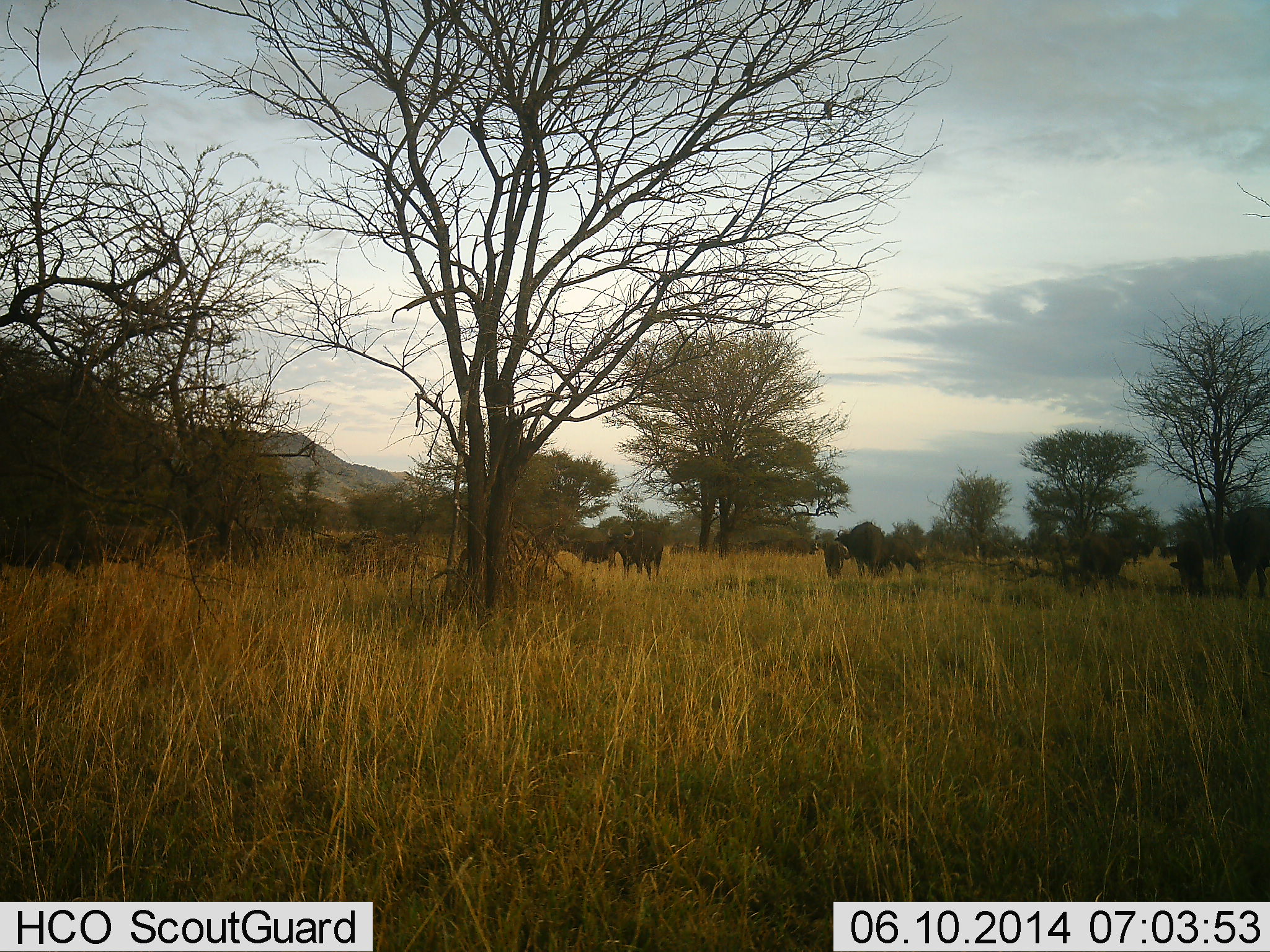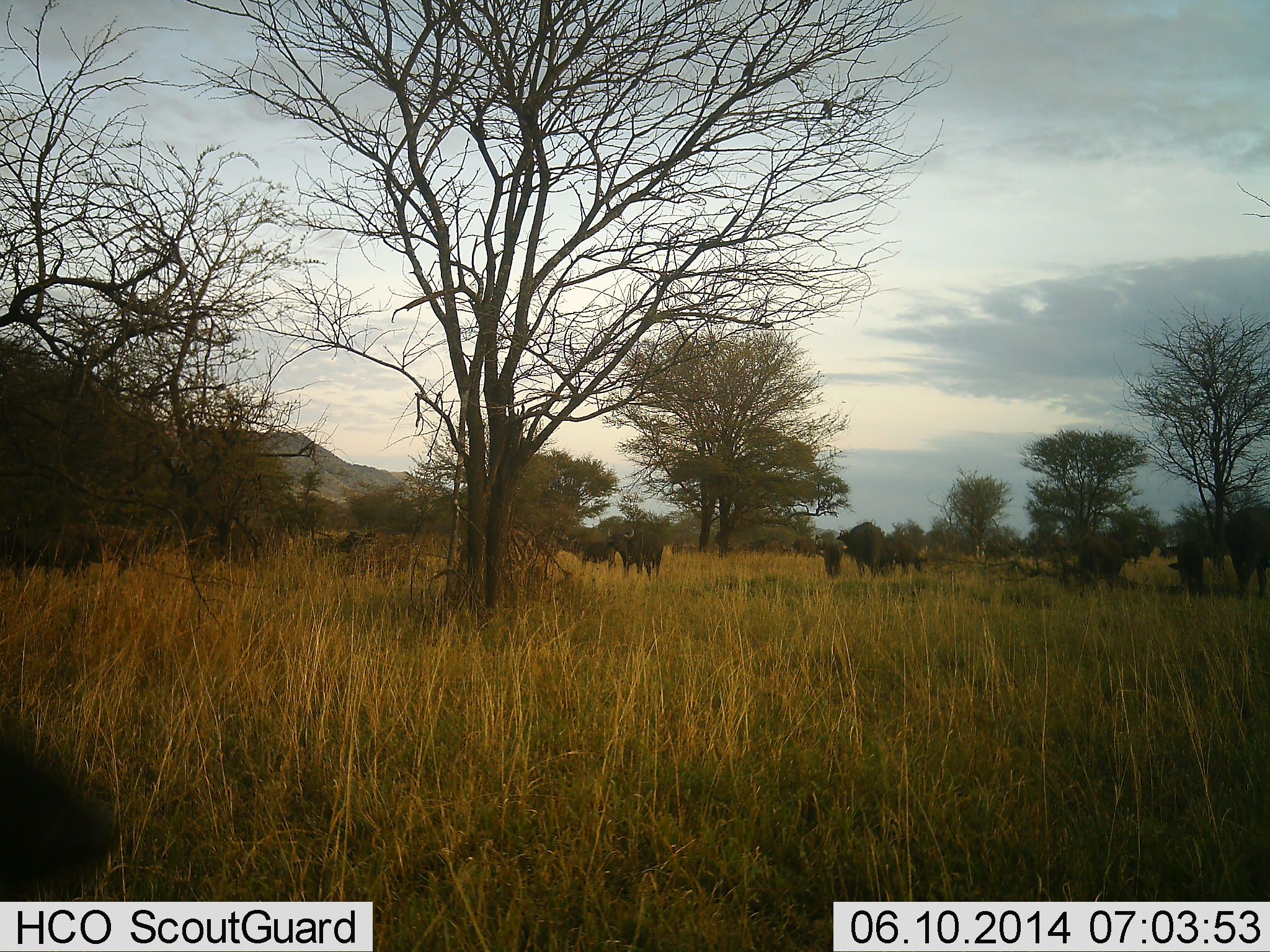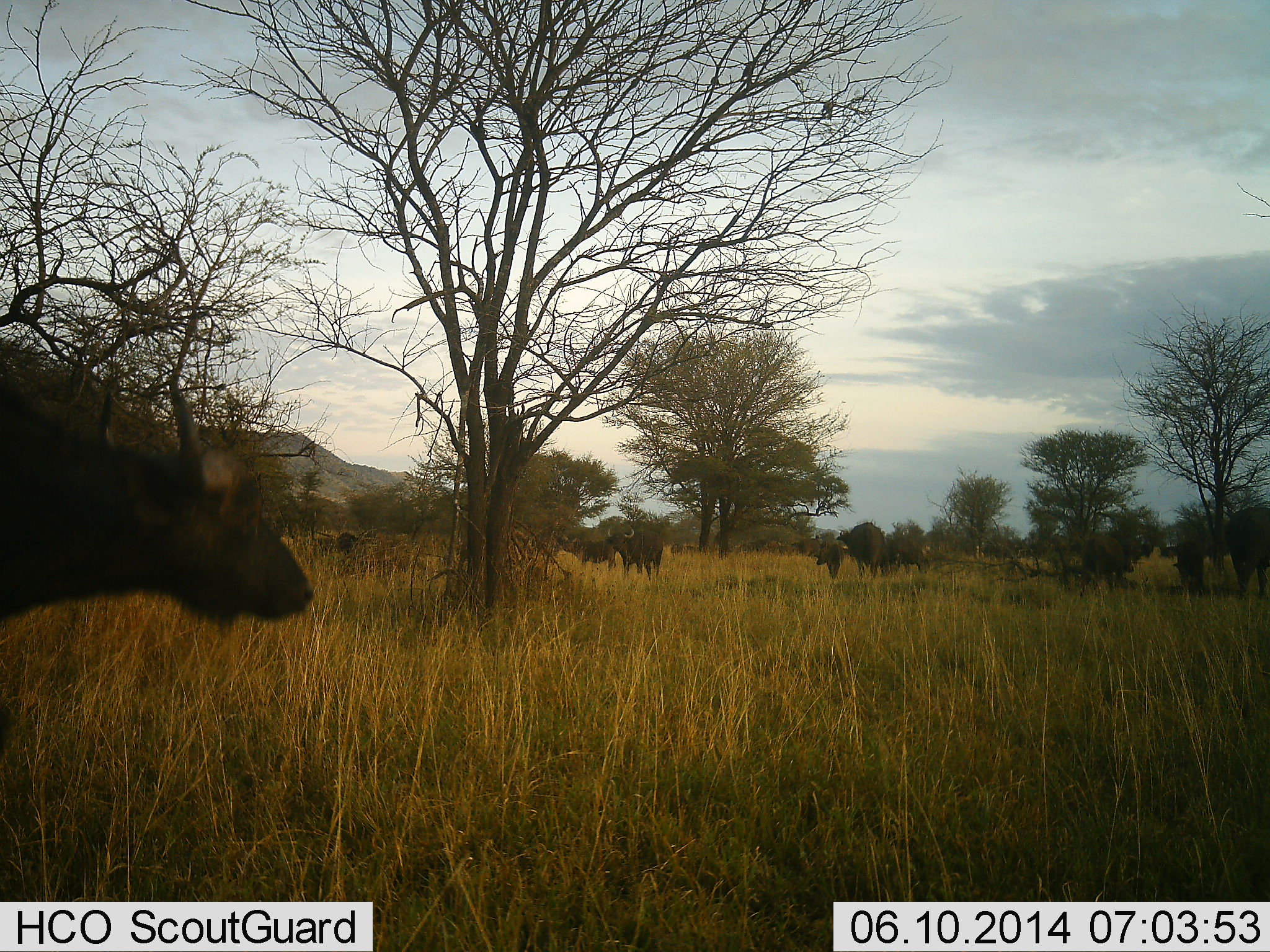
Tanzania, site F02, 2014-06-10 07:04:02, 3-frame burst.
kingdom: Animalia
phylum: Chordata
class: Mammalia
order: Artiodactyla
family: Bovidae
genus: Syncerus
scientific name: Syncerus caffer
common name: cape buffalo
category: buffalo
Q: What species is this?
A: Buffalo (cape buffalo) (Syncerus caffer).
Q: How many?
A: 11-50.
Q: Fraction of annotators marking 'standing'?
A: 64%.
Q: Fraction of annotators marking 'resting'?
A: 9%.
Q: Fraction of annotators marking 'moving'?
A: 100%.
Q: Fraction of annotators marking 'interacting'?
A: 0%.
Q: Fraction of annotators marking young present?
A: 9%.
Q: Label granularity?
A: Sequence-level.